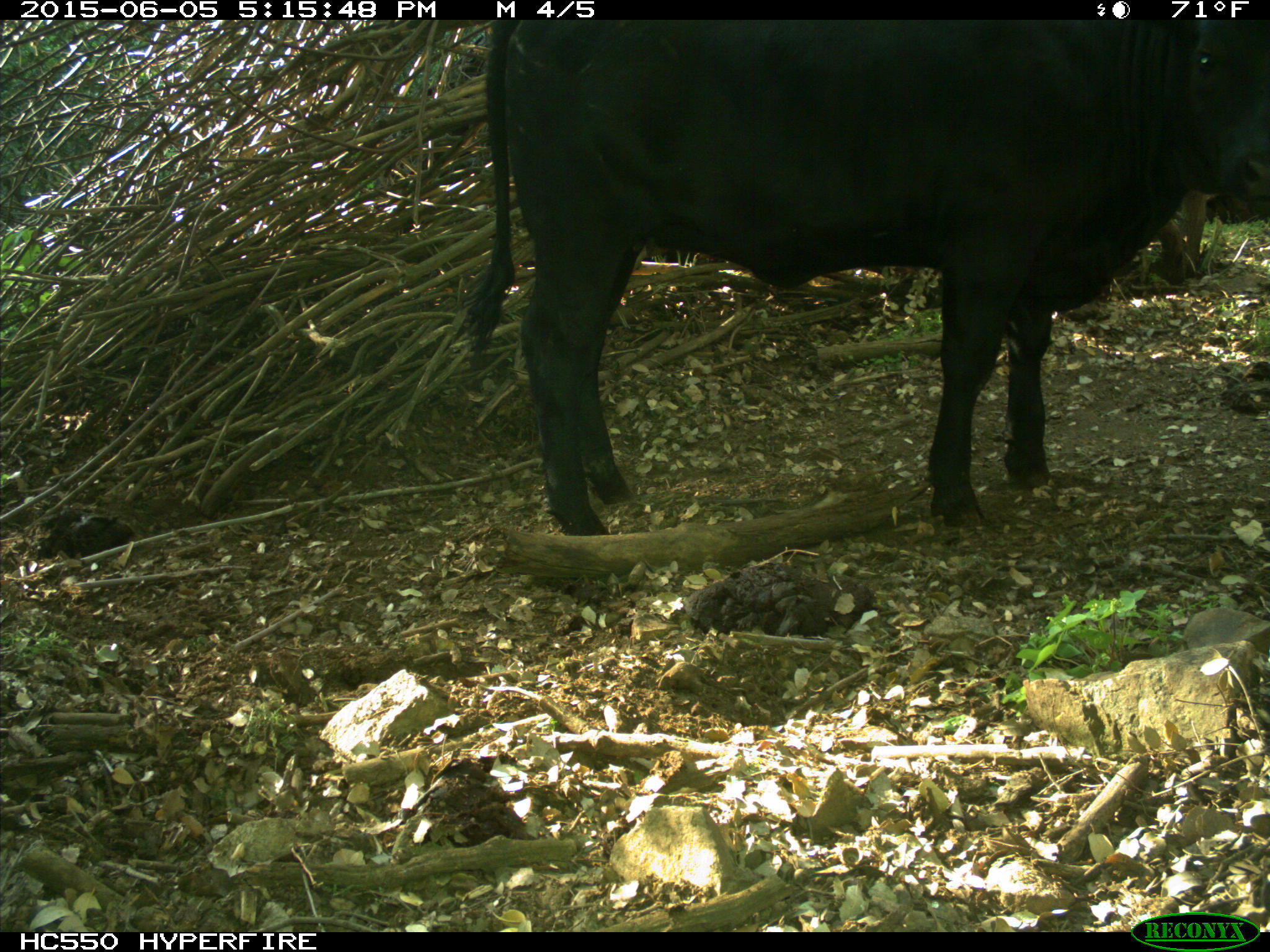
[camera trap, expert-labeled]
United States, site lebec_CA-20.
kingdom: Animalia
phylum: Chordata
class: Mammalia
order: Artiodactyla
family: Bovidae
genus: Bos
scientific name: Bos taurus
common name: domestic cow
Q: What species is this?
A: Bos taurus (domestic cow).